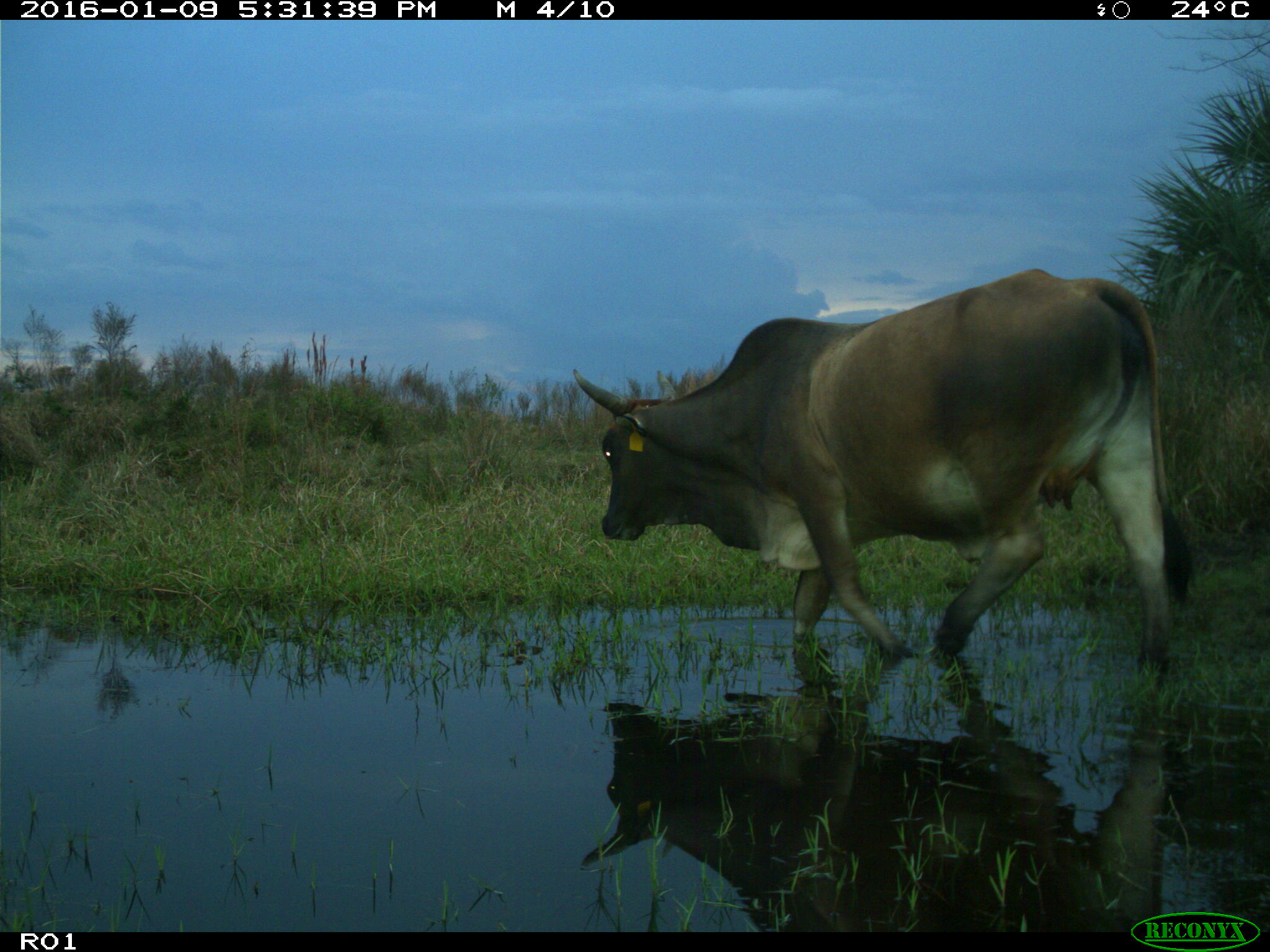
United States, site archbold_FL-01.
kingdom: Animalia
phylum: Chordata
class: Mammalia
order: Artiodactyla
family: Bovidae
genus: Bos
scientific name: Bos taurus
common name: domestic cow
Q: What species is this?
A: Bos taurus (domestic cow).